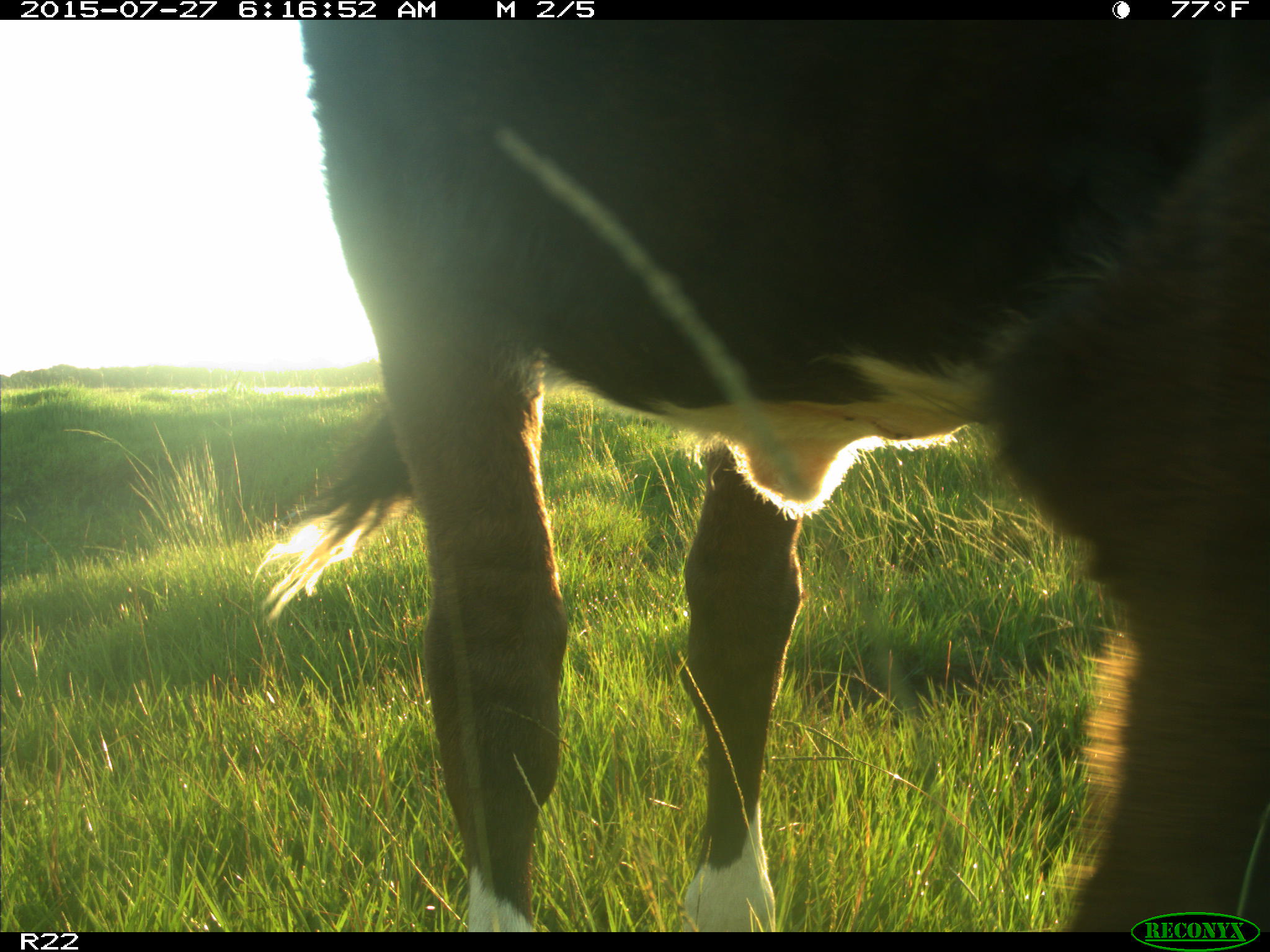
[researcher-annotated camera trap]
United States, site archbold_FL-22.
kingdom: Animalia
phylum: Chordata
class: Mammalia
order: Artiodactyla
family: Bovidae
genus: Bos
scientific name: Bos taurus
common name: domestic cow